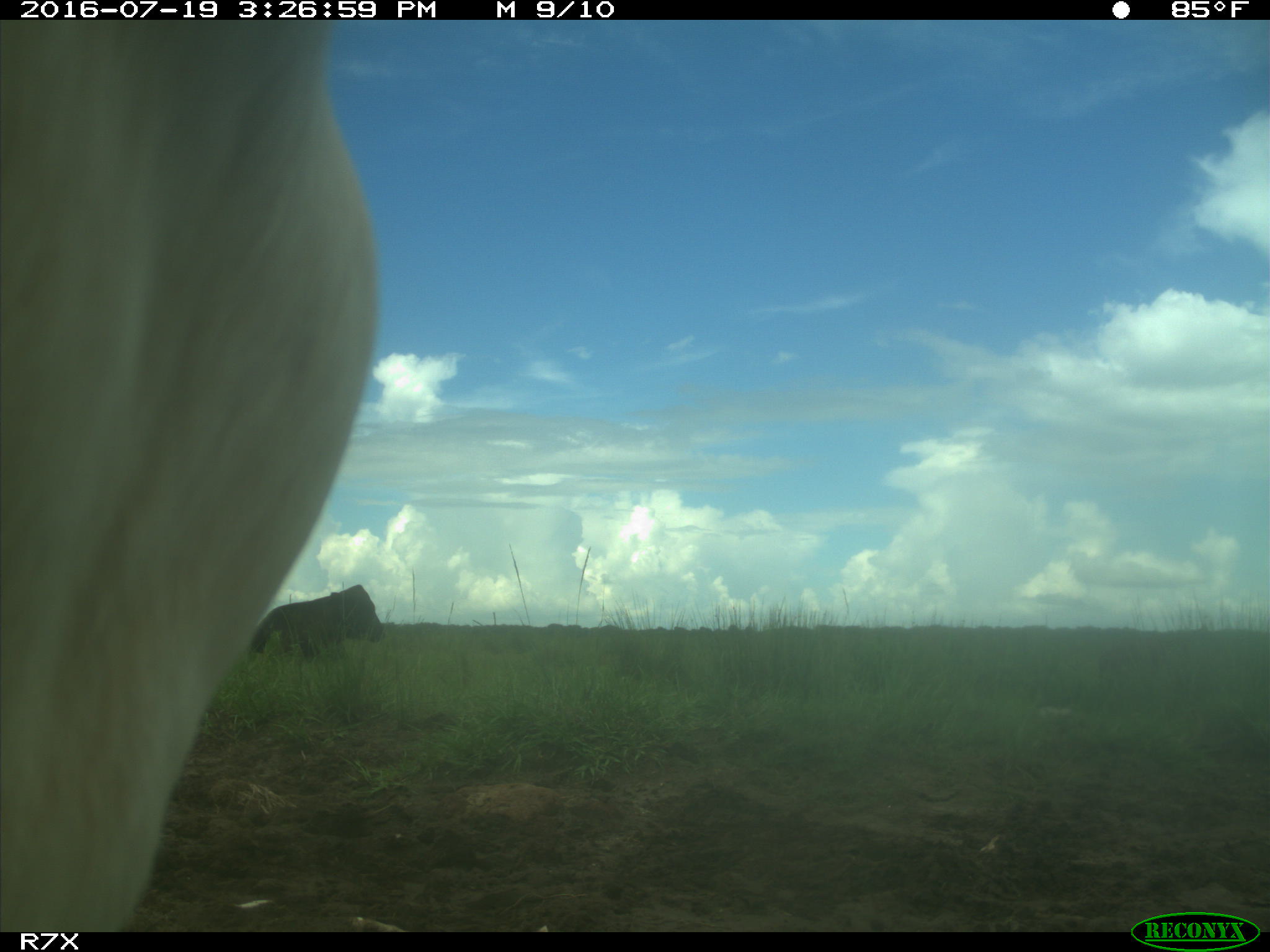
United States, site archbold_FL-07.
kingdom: Animalia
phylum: Chordata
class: Mammalia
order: Artiodactyla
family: Bovidae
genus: Bos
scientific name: Bos taurus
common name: domestic cow